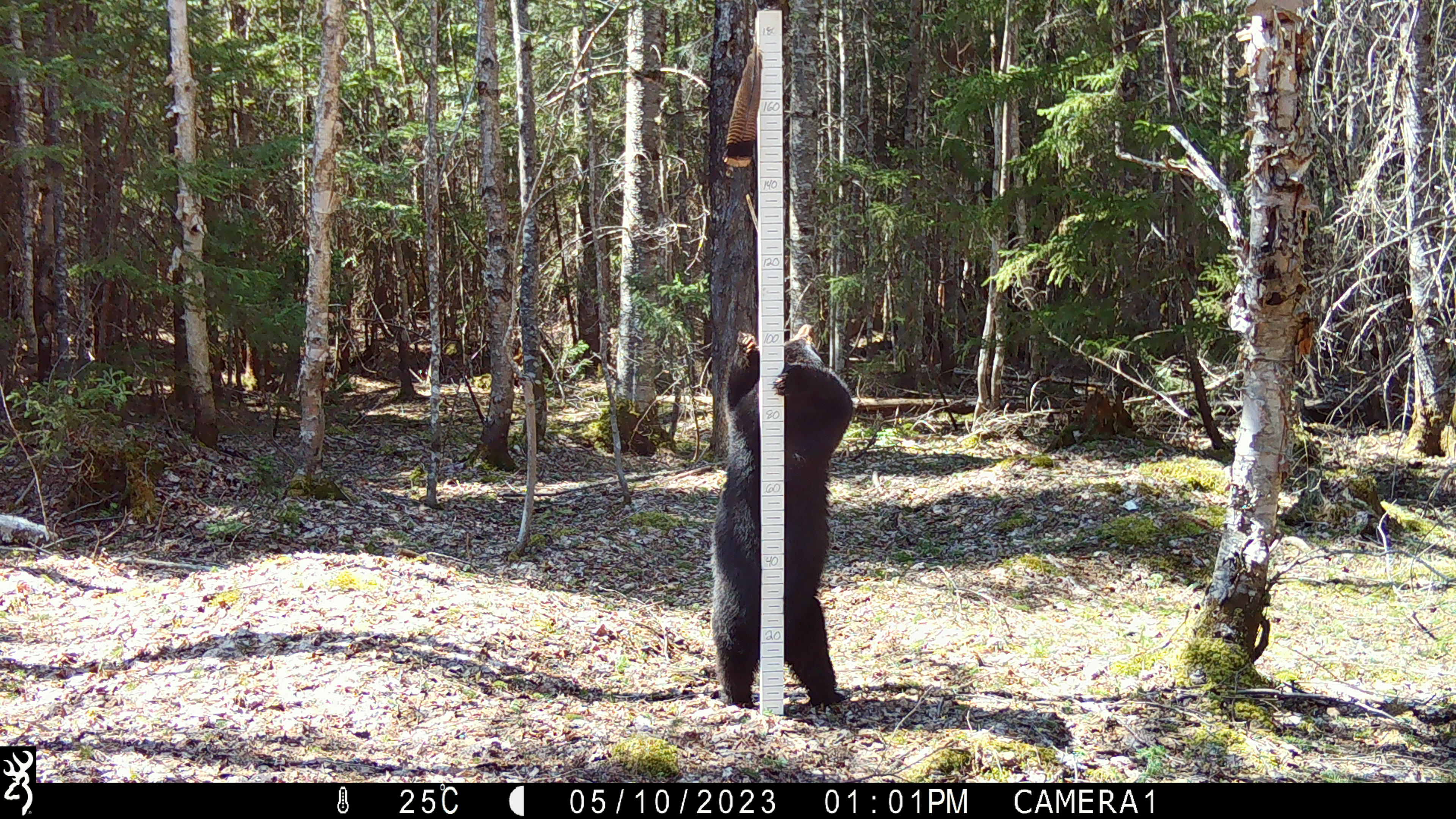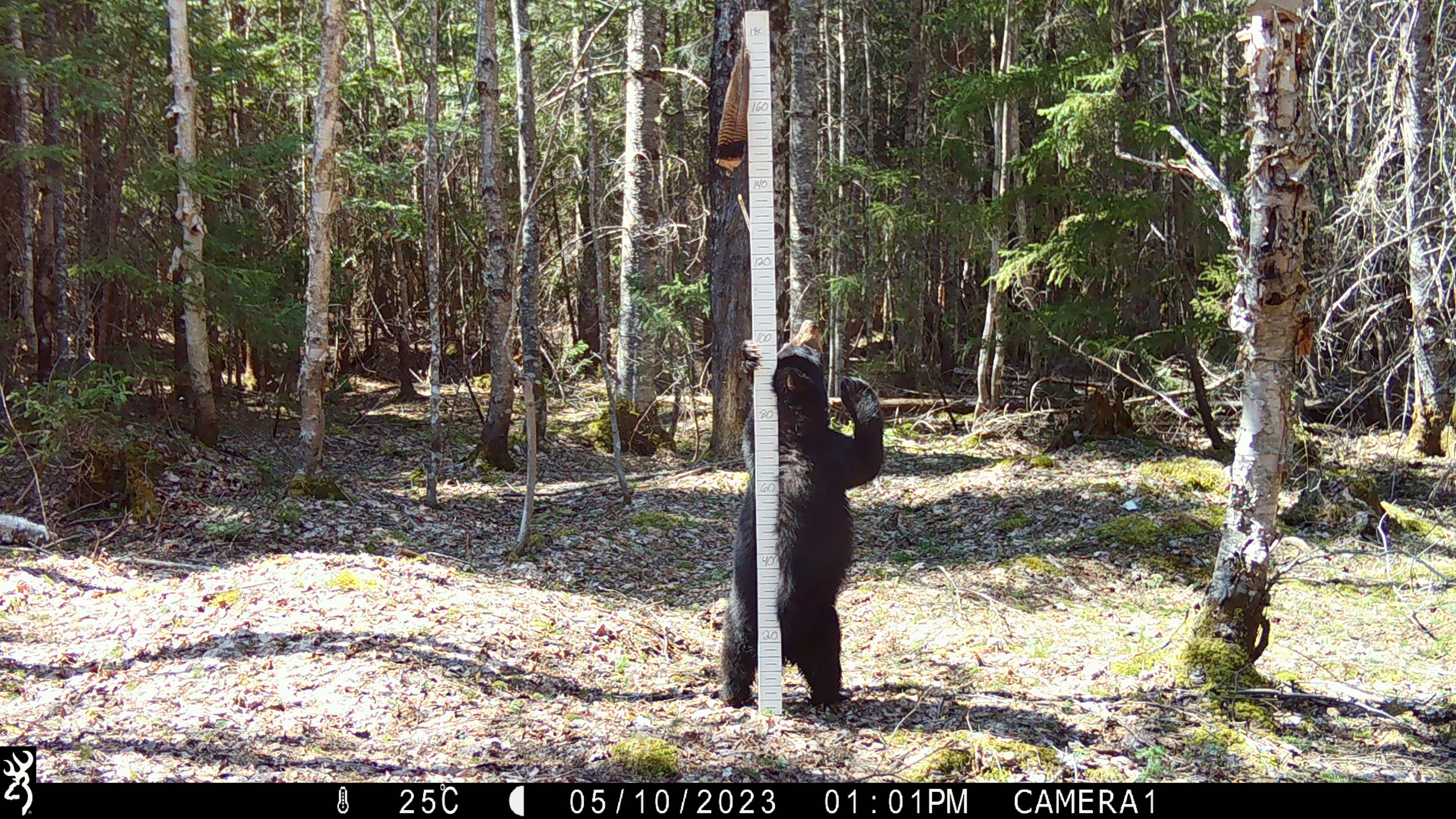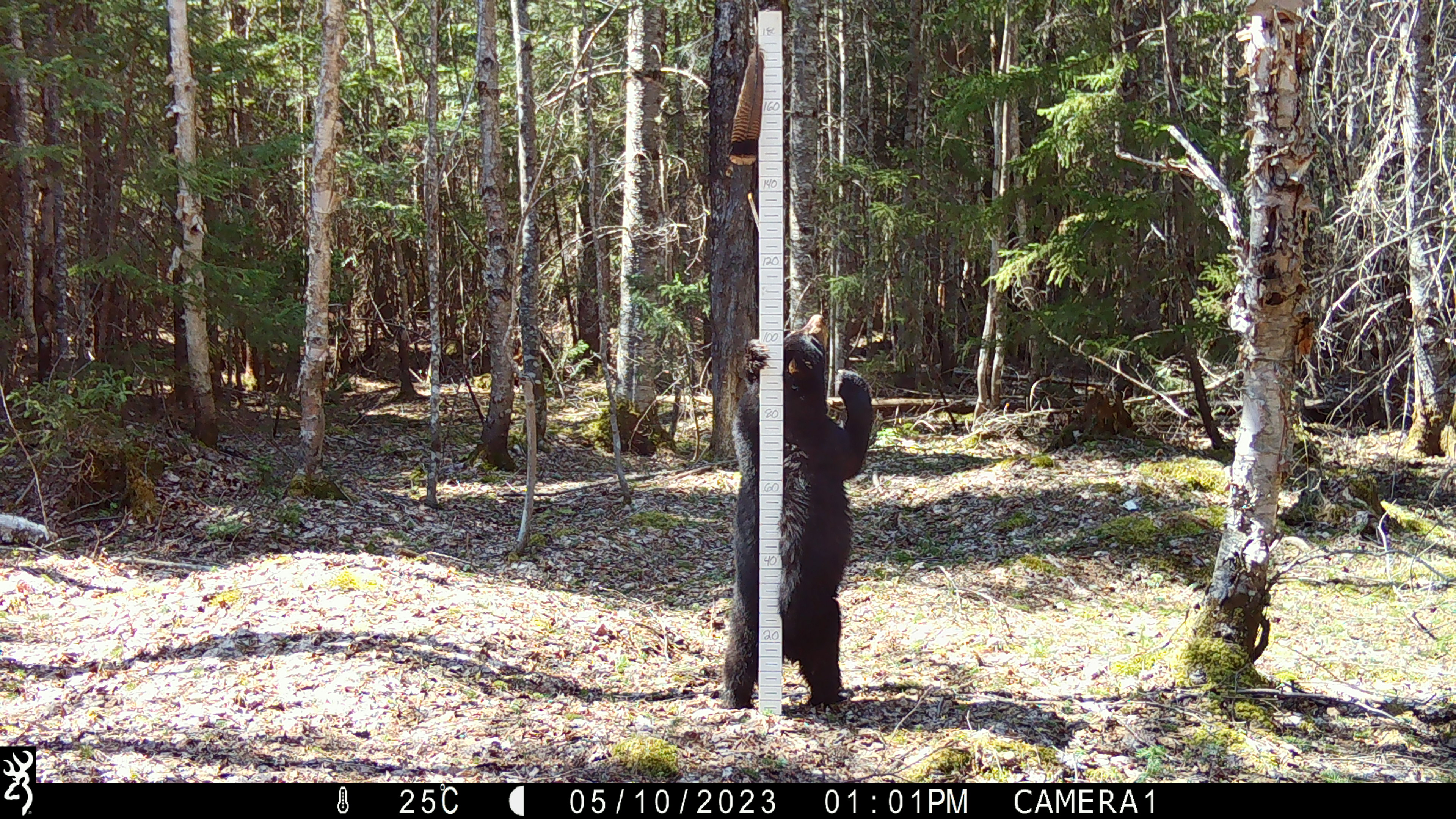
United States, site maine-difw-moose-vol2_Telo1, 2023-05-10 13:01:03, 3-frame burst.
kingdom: Animalia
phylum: Chordata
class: Mammalia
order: Carnivora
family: Ursidae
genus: Ursus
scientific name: Ursus americanus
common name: black bear